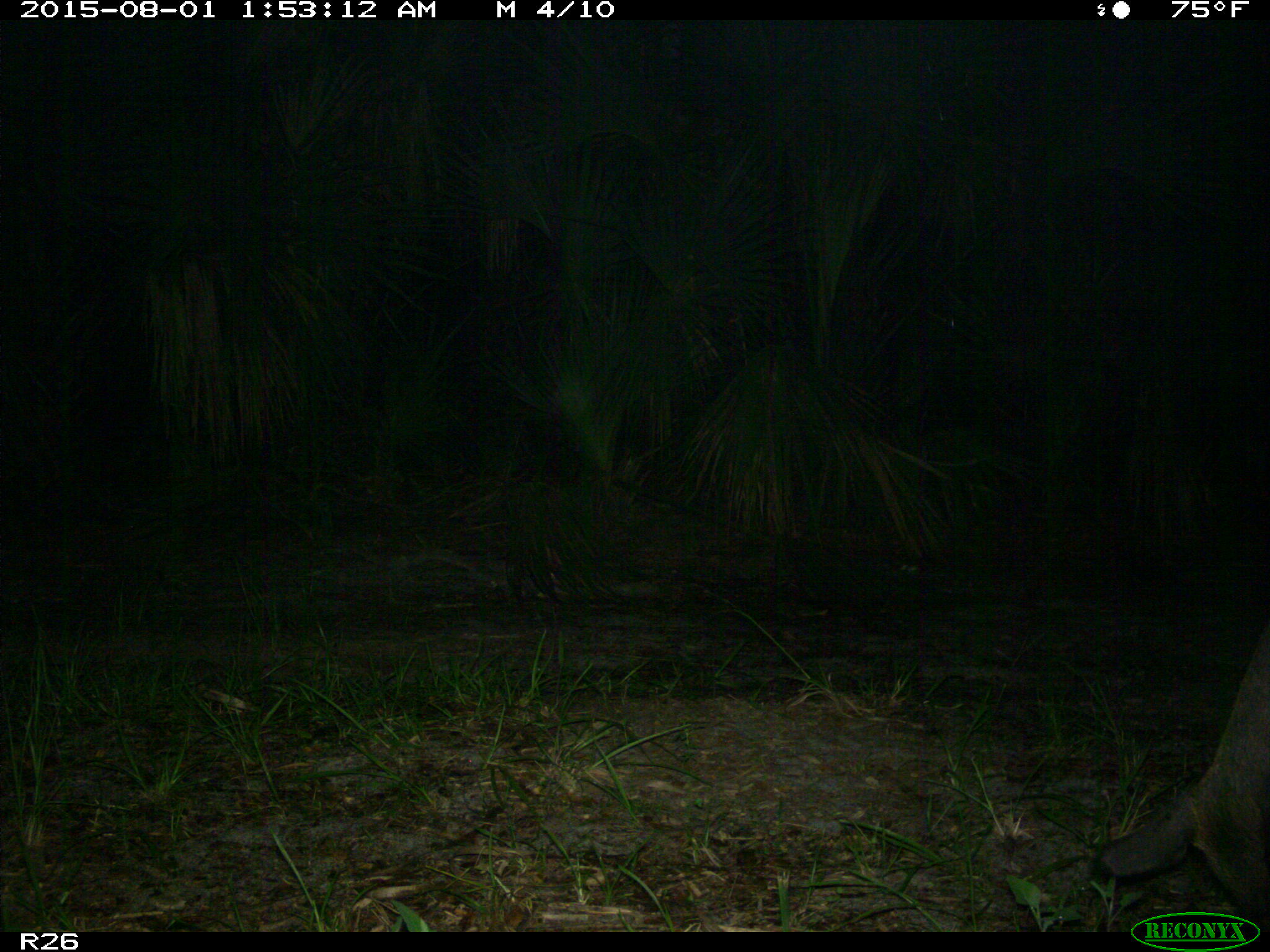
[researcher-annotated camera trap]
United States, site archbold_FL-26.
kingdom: Animalia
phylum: Chordata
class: Mammalia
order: Artiodactyla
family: Suidae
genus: Sus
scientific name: Sus scrofa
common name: wild boar